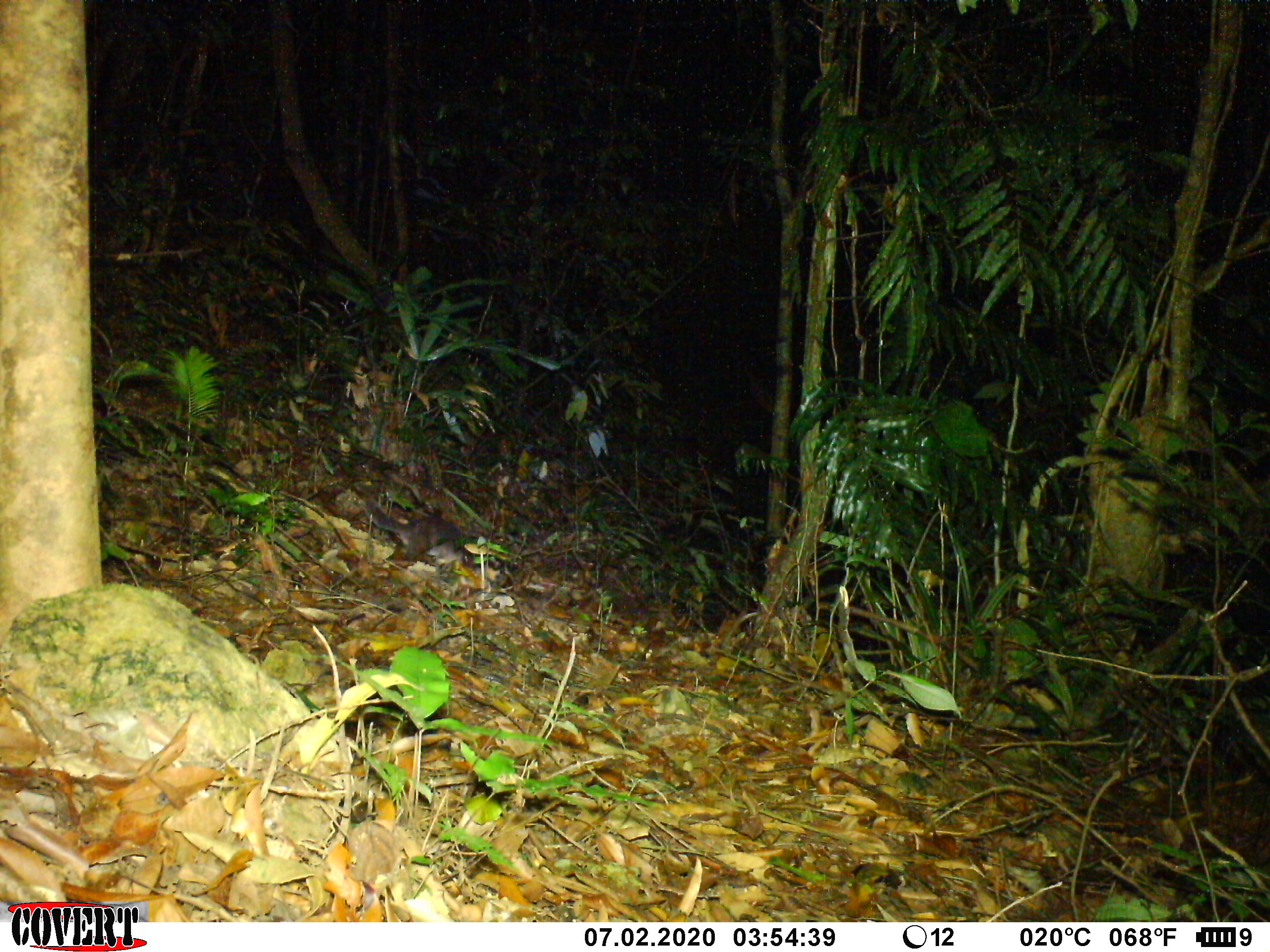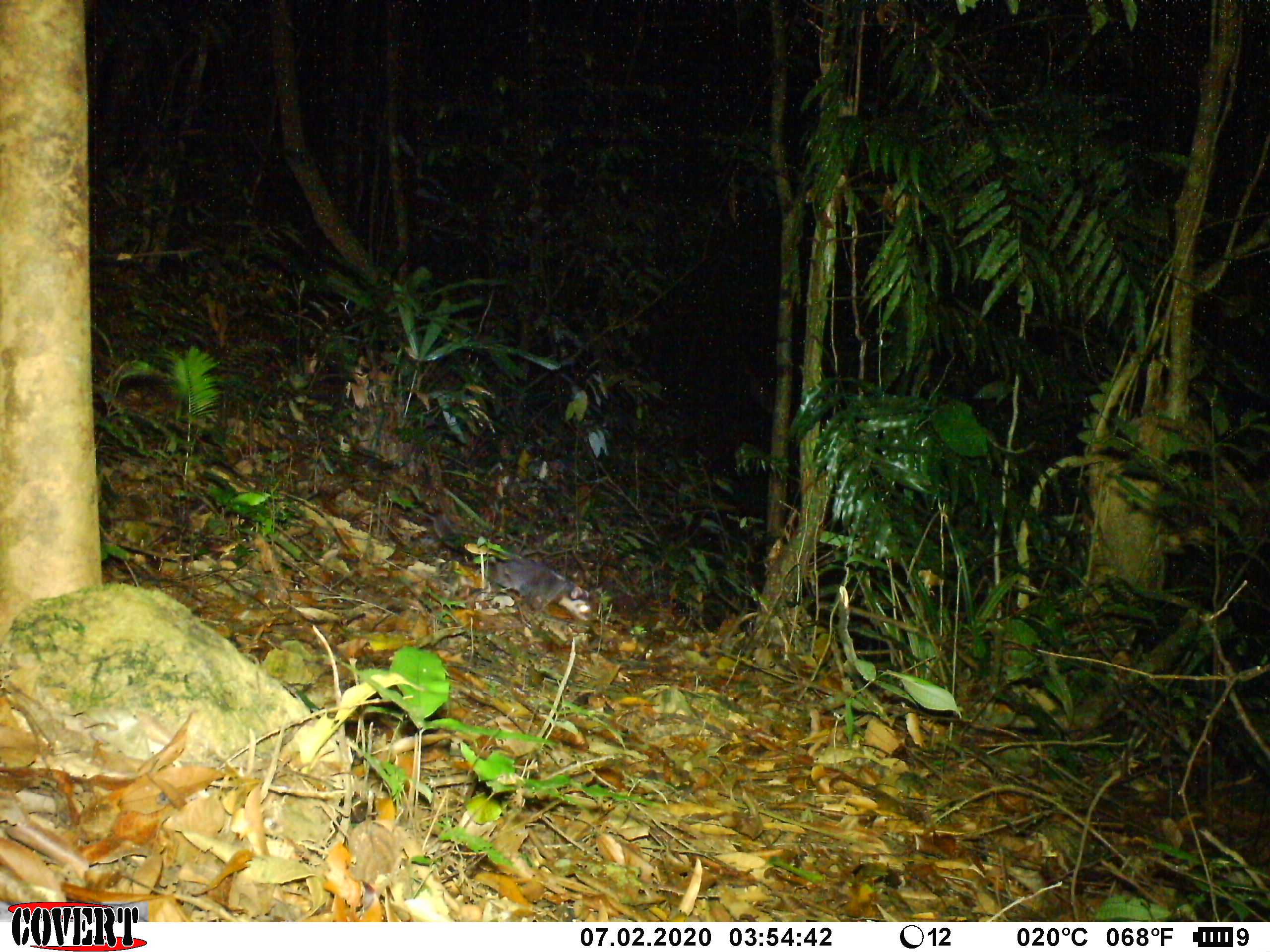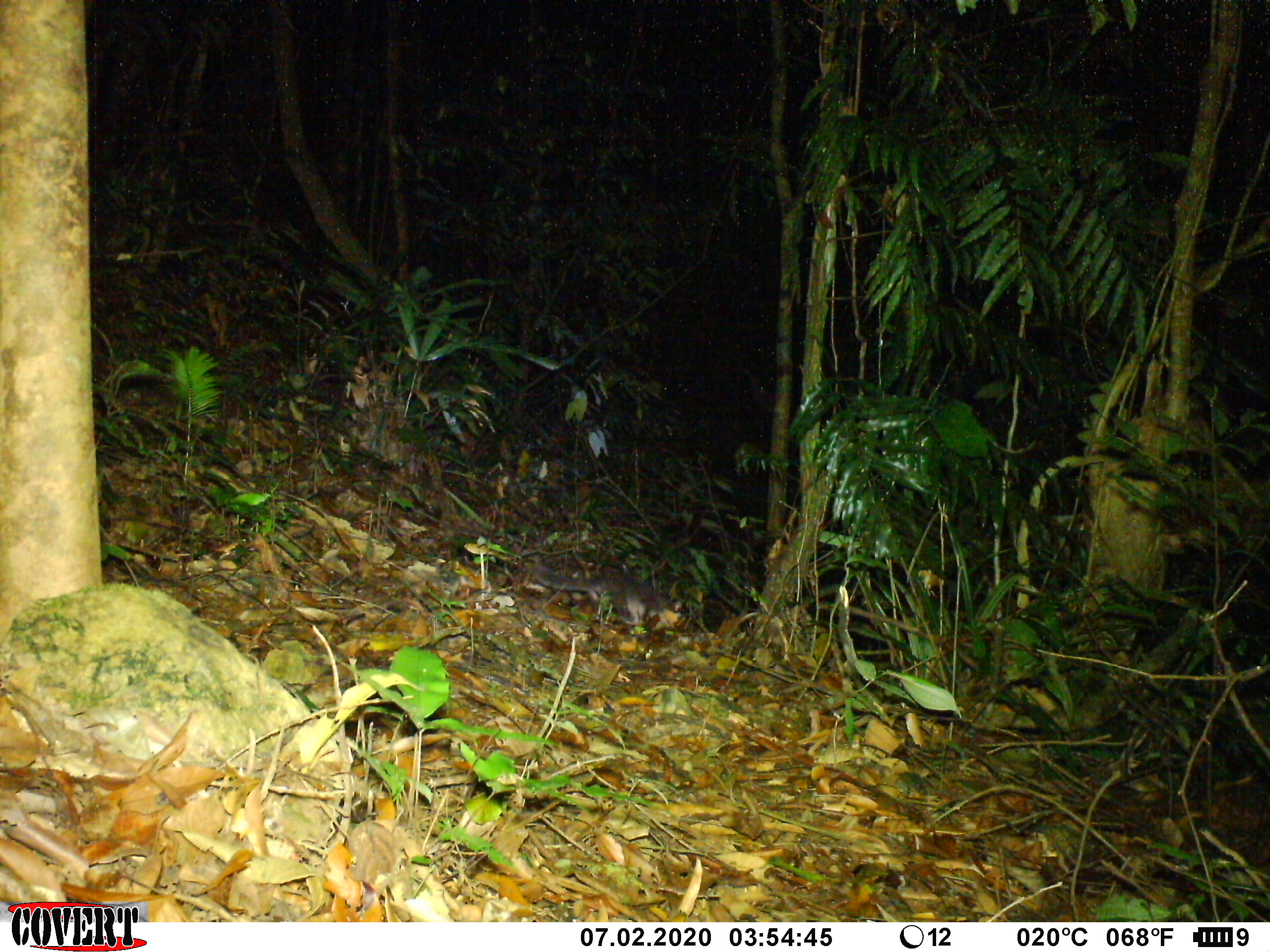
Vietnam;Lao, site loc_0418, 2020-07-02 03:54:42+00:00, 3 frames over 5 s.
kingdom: Animalia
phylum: Chordata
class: Mammalia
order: Carnivora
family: Mustelidae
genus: Melogale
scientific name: Melogale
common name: ferret badger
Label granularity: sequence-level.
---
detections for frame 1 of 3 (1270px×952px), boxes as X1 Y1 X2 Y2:
ferret badger: 361 495 502 568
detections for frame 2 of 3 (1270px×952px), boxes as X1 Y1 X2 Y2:
ferret badger: 424 509 592 619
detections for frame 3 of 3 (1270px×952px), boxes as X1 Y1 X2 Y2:
ferret badger: 527 564 684 628